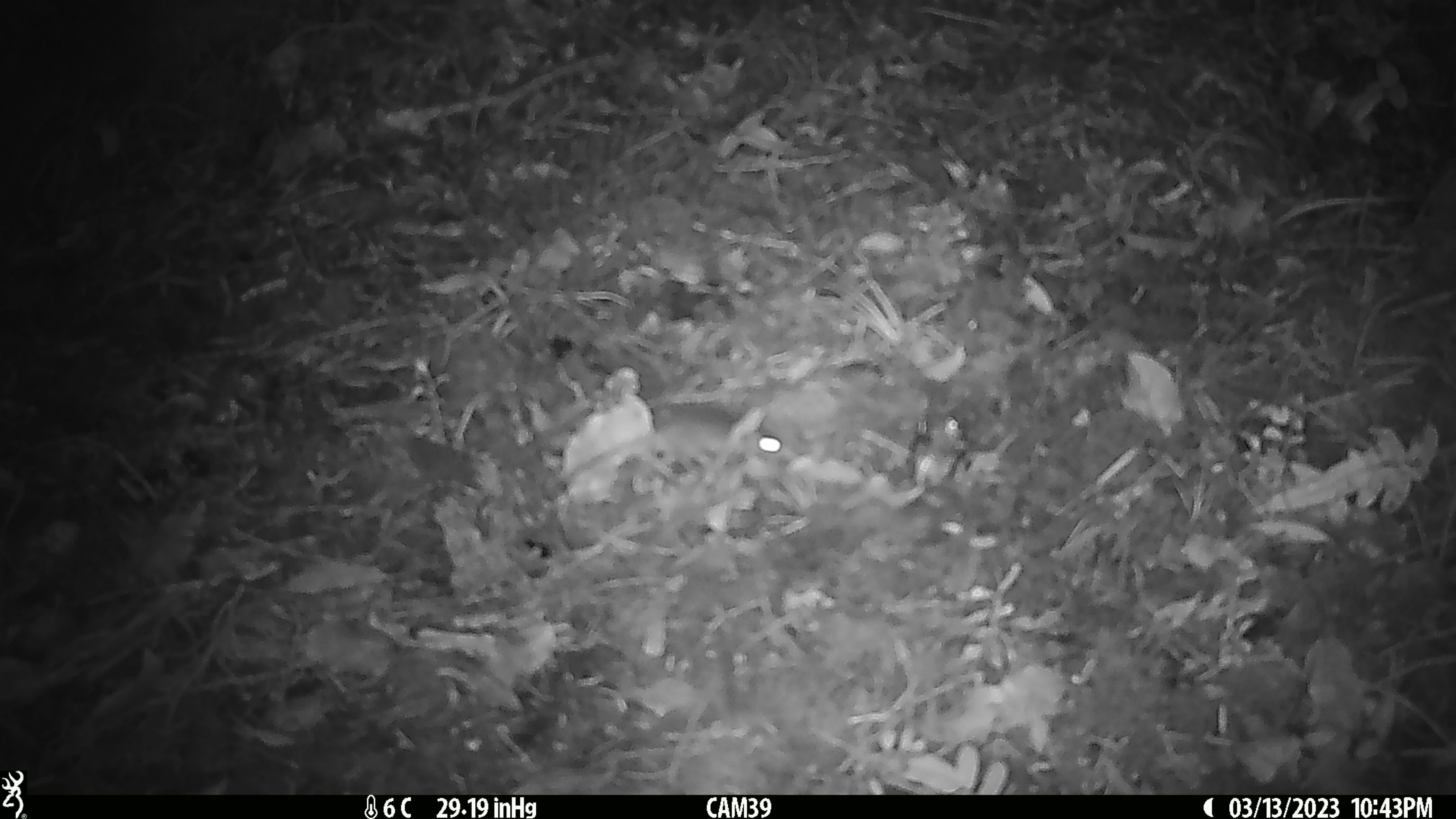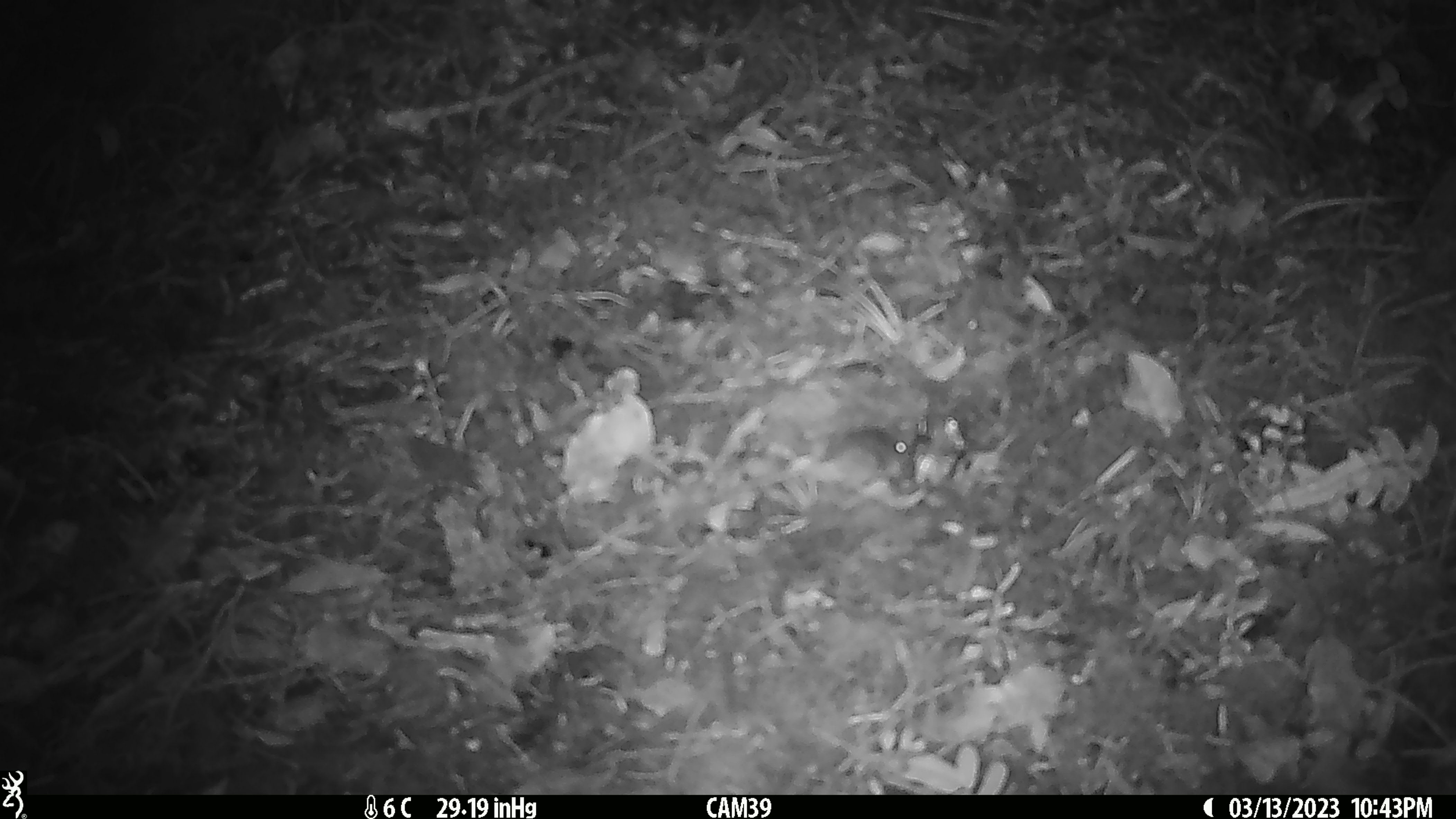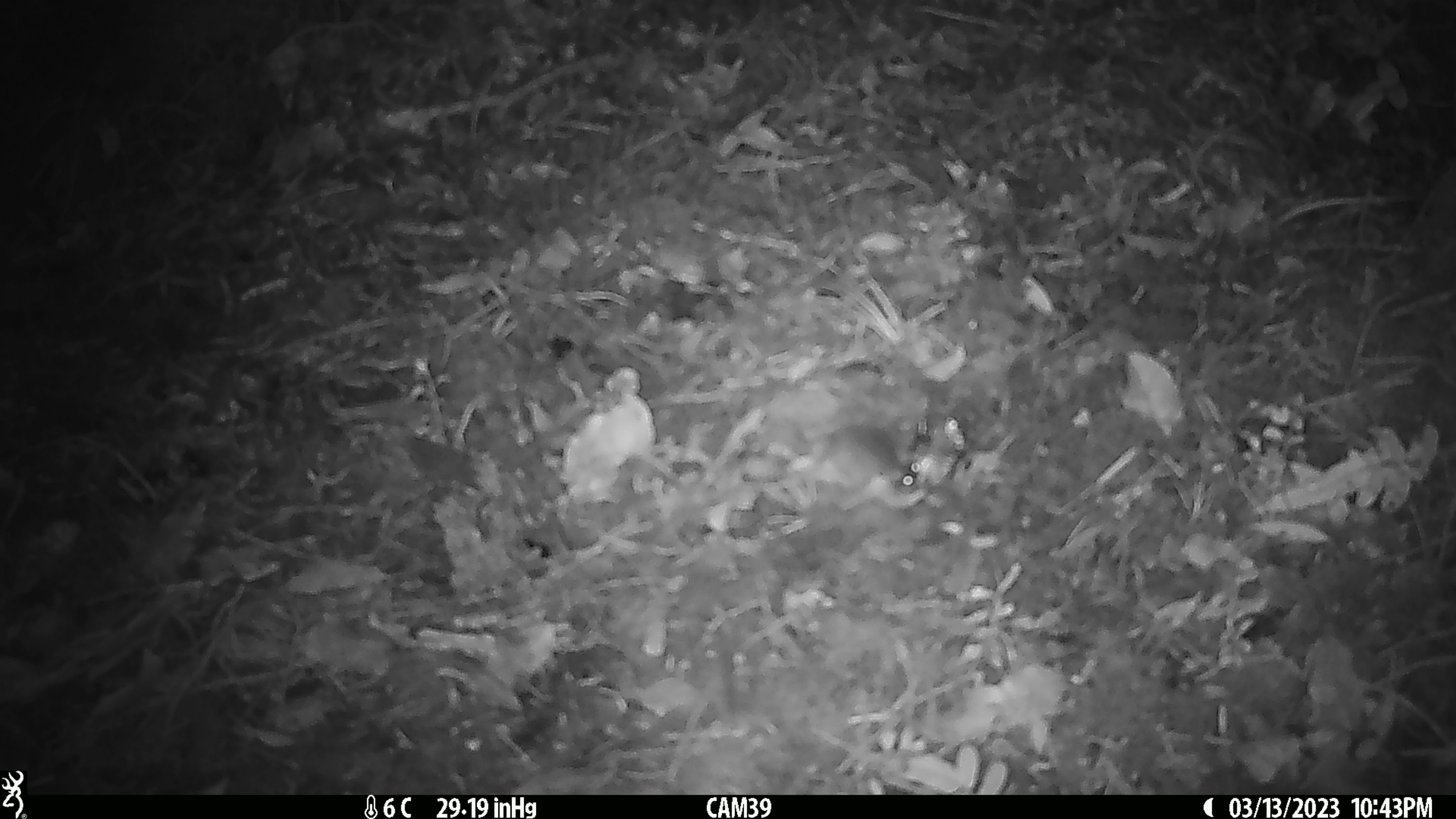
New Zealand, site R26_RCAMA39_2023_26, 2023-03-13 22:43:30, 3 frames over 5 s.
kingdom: Animalia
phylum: Chordata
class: Mammalia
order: Rodentia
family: Muridae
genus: Mus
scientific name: Mus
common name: mouse